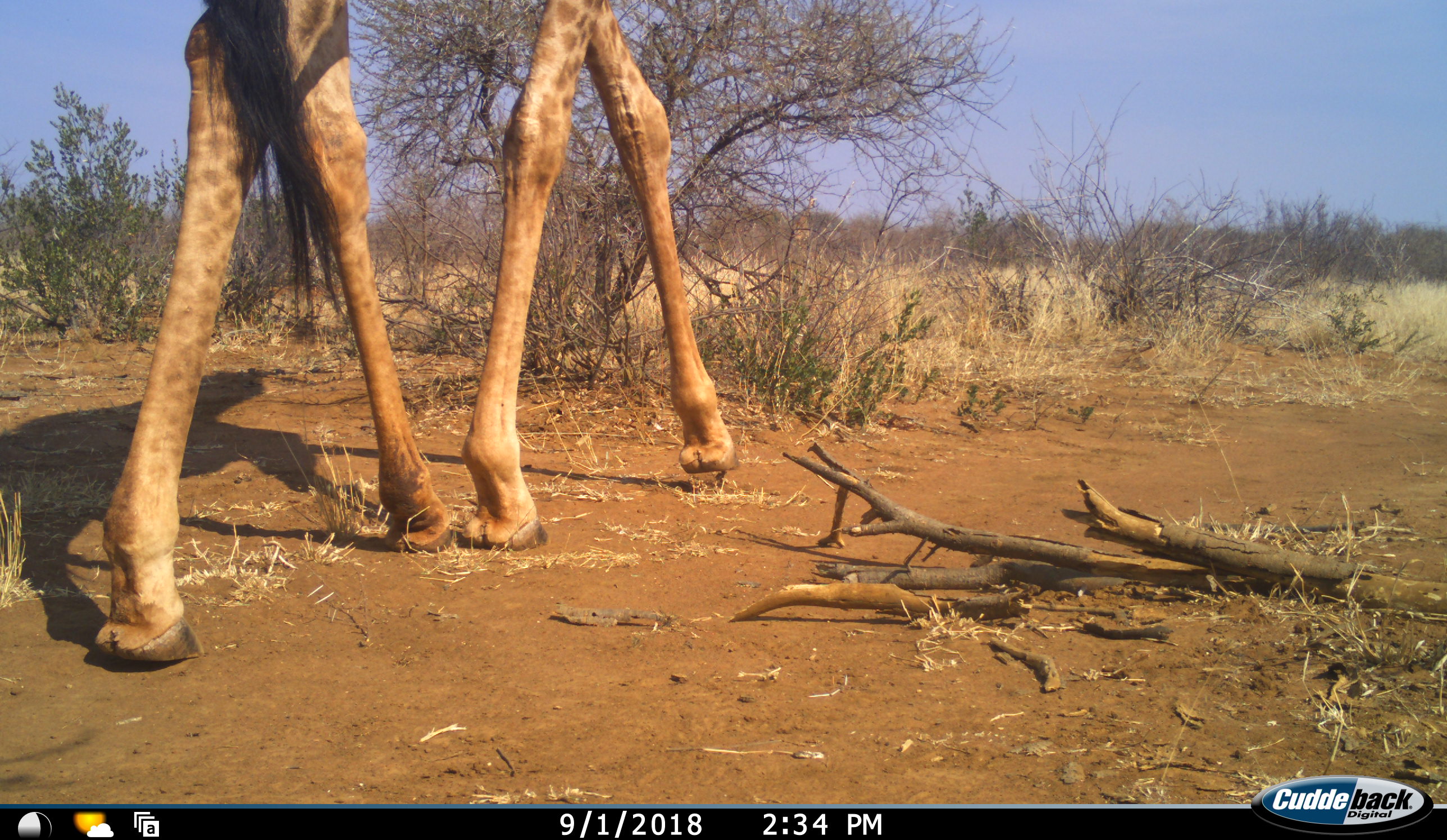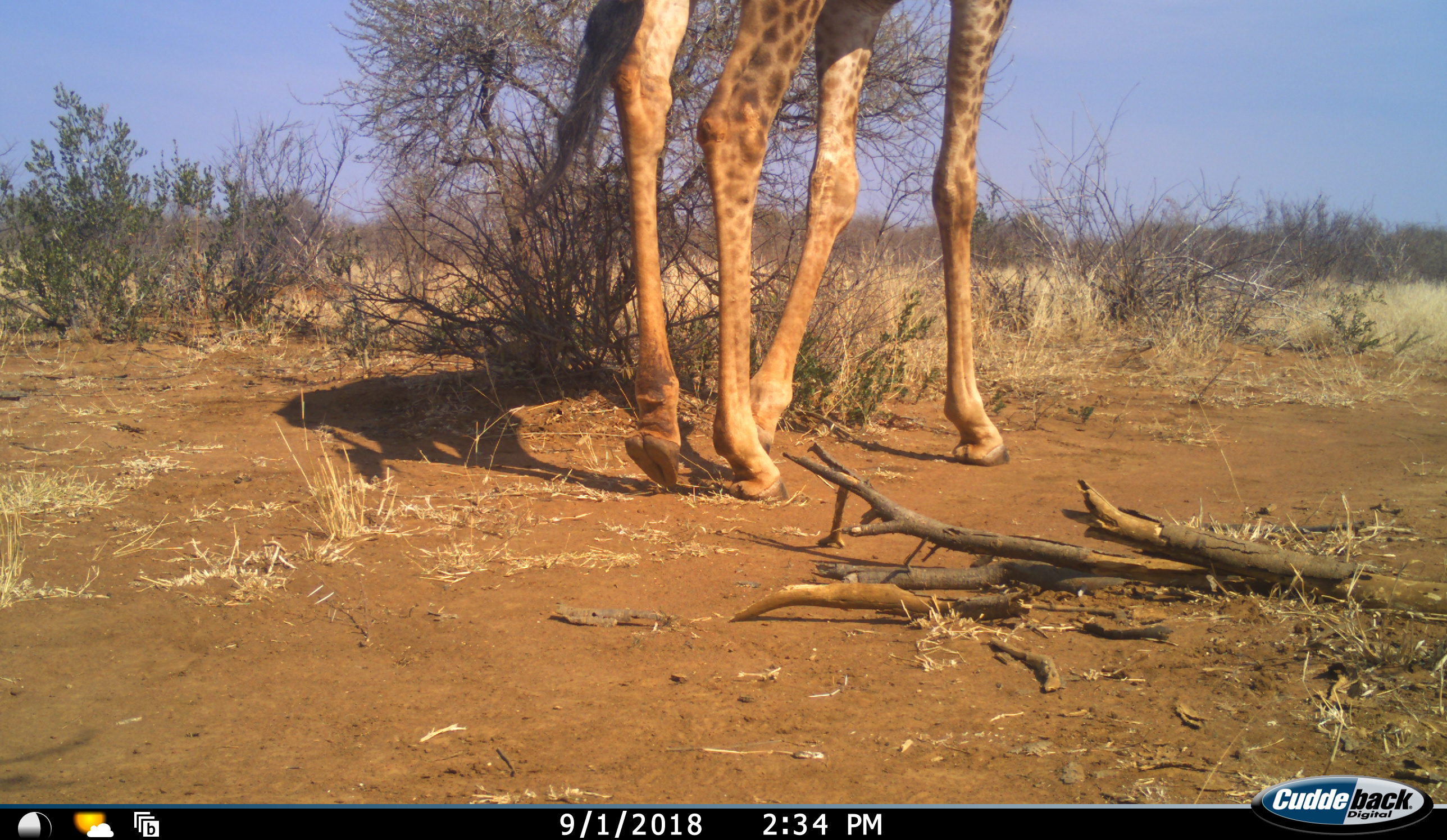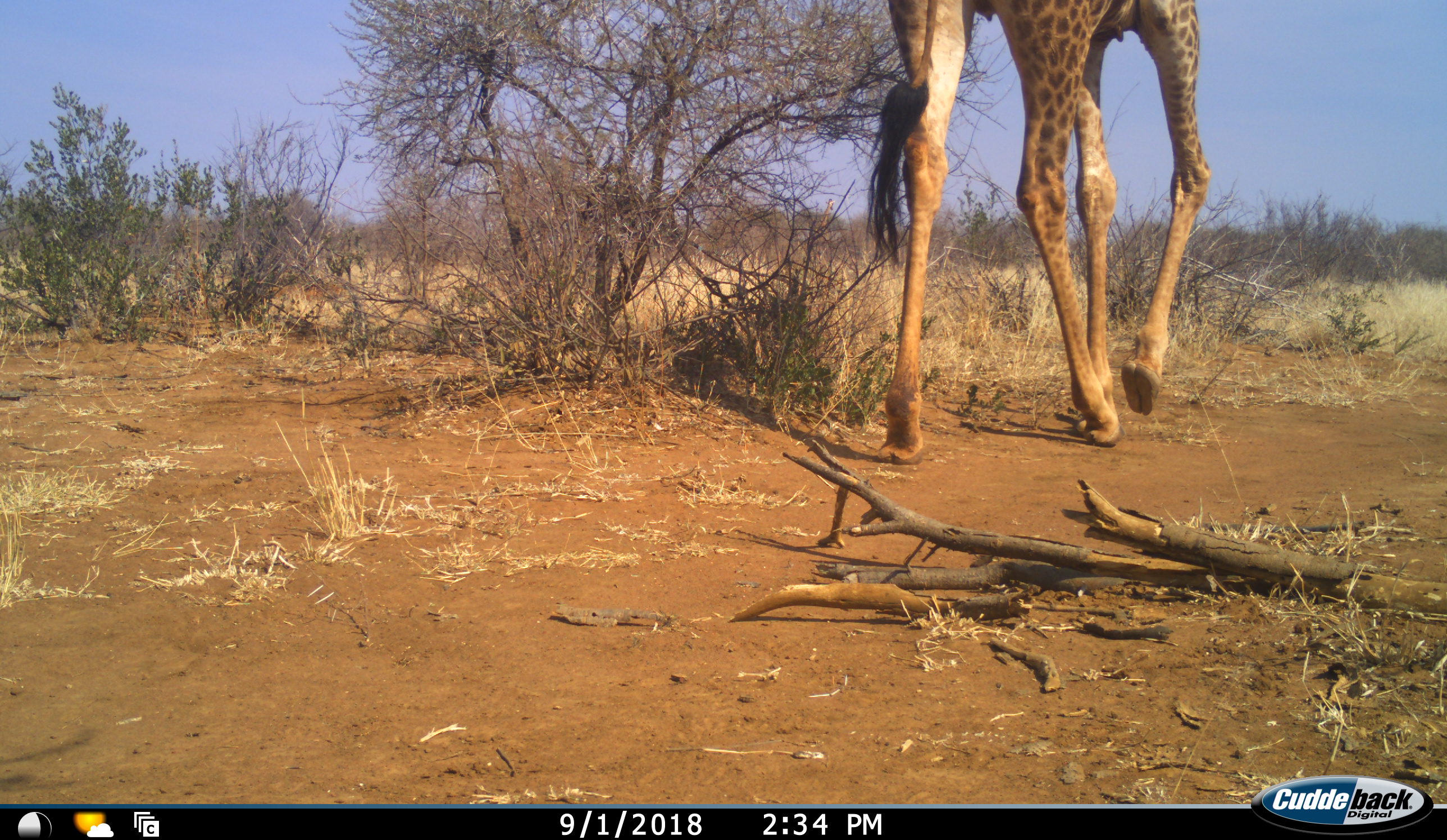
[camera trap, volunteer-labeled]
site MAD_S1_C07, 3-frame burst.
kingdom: Animalia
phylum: Chordata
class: Mammalia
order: Artiodactyla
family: Giraffidae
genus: Giraffa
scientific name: Giraffa camelopardalis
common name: giraffe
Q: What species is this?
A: Giraffe (Giraffa camelopardalis).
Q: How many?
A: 1.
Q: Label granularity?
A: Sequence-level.